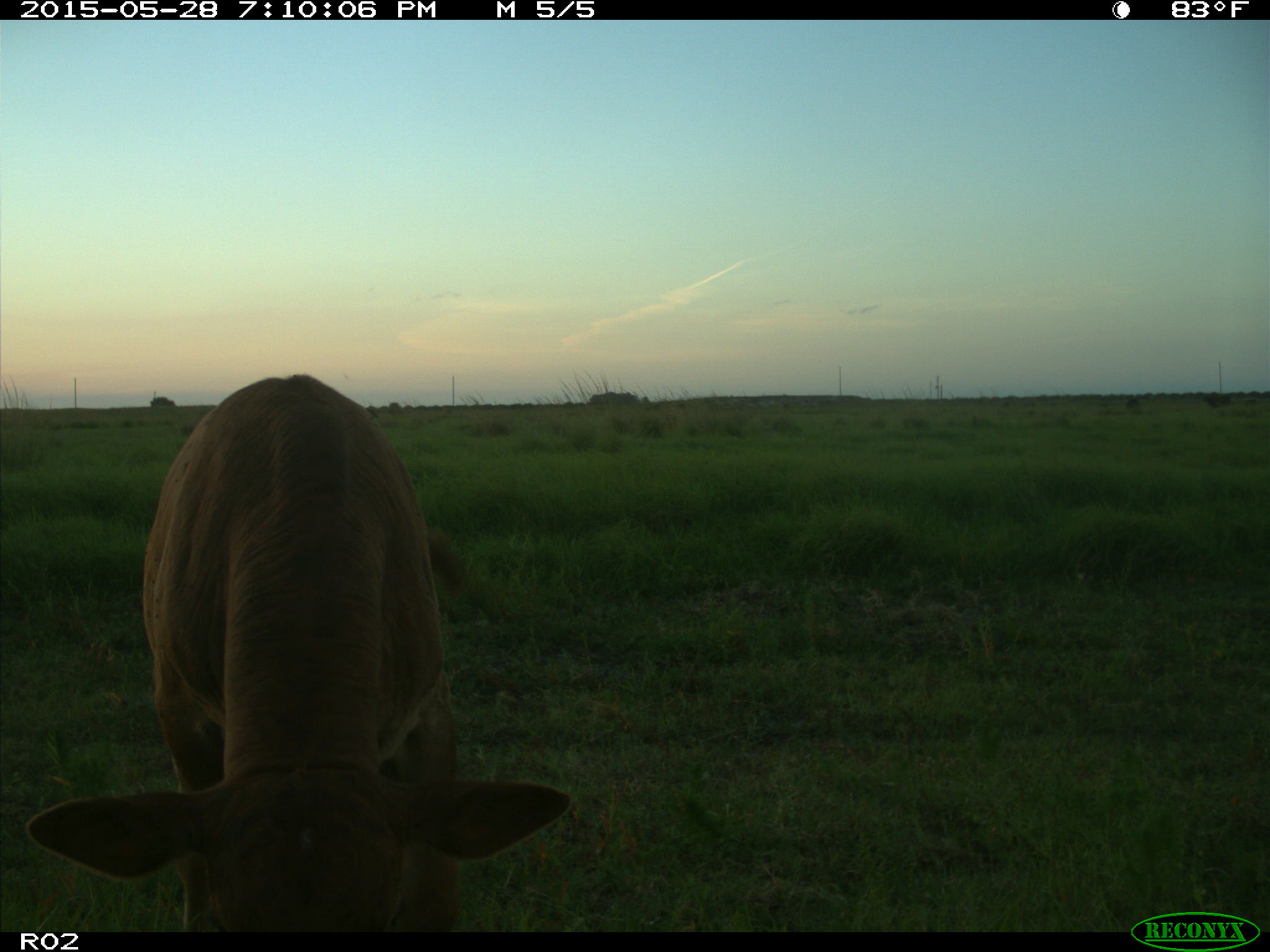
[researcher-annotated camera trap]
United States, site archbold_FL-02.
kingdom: Animalia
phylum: Chordata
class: Mammalia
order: Artiodactyla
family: Bovidae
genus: Bos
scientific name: Bos taurus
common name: domestic cow